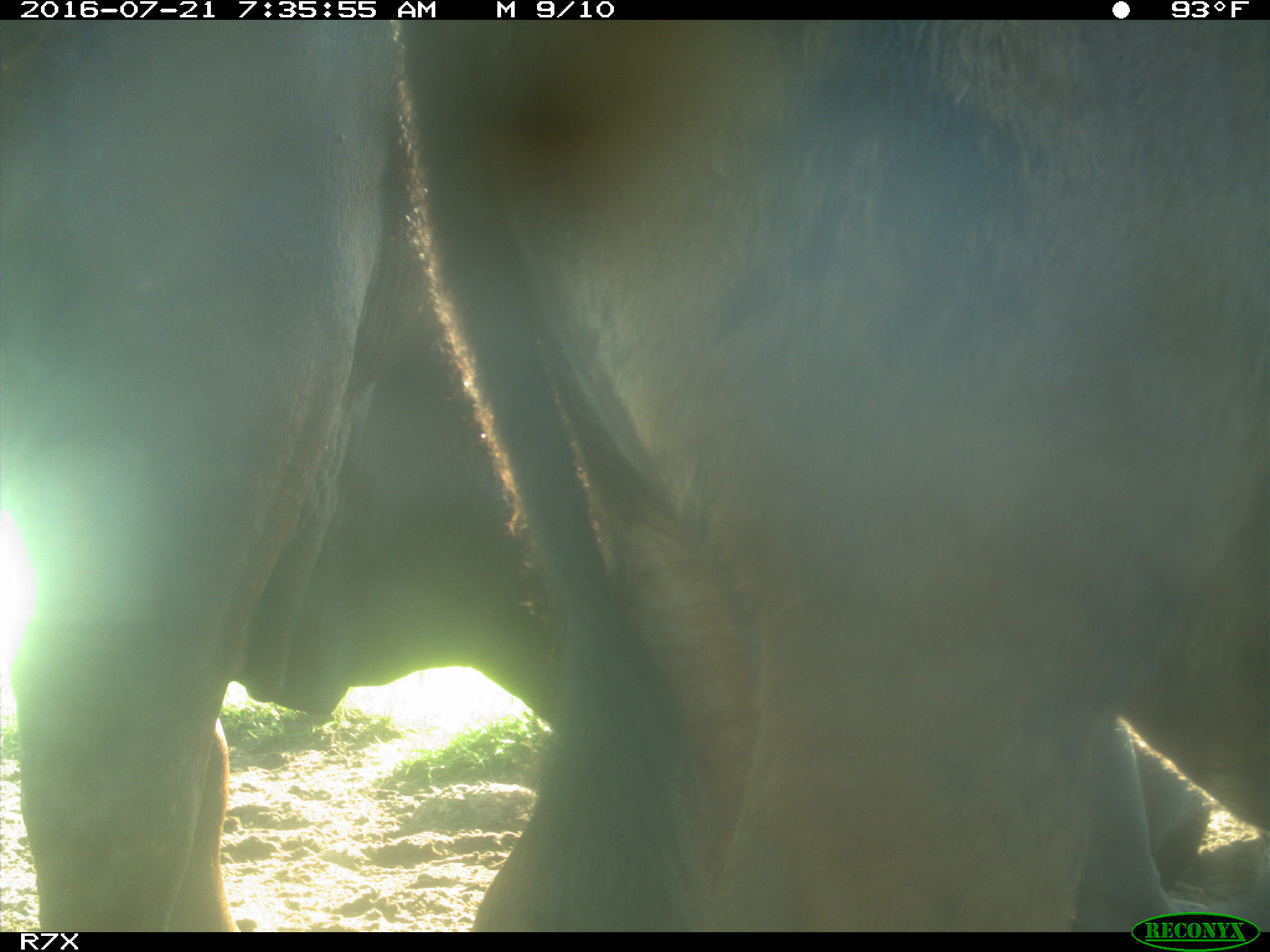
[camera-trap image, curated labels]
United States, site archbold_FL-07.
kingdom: Animalia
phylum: Chordata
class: Mammalia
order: Artiodactyla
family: Bovidae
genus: Bos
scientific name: Bos taurus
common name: domestic cow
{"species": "Bos taurus (domestic cow)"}